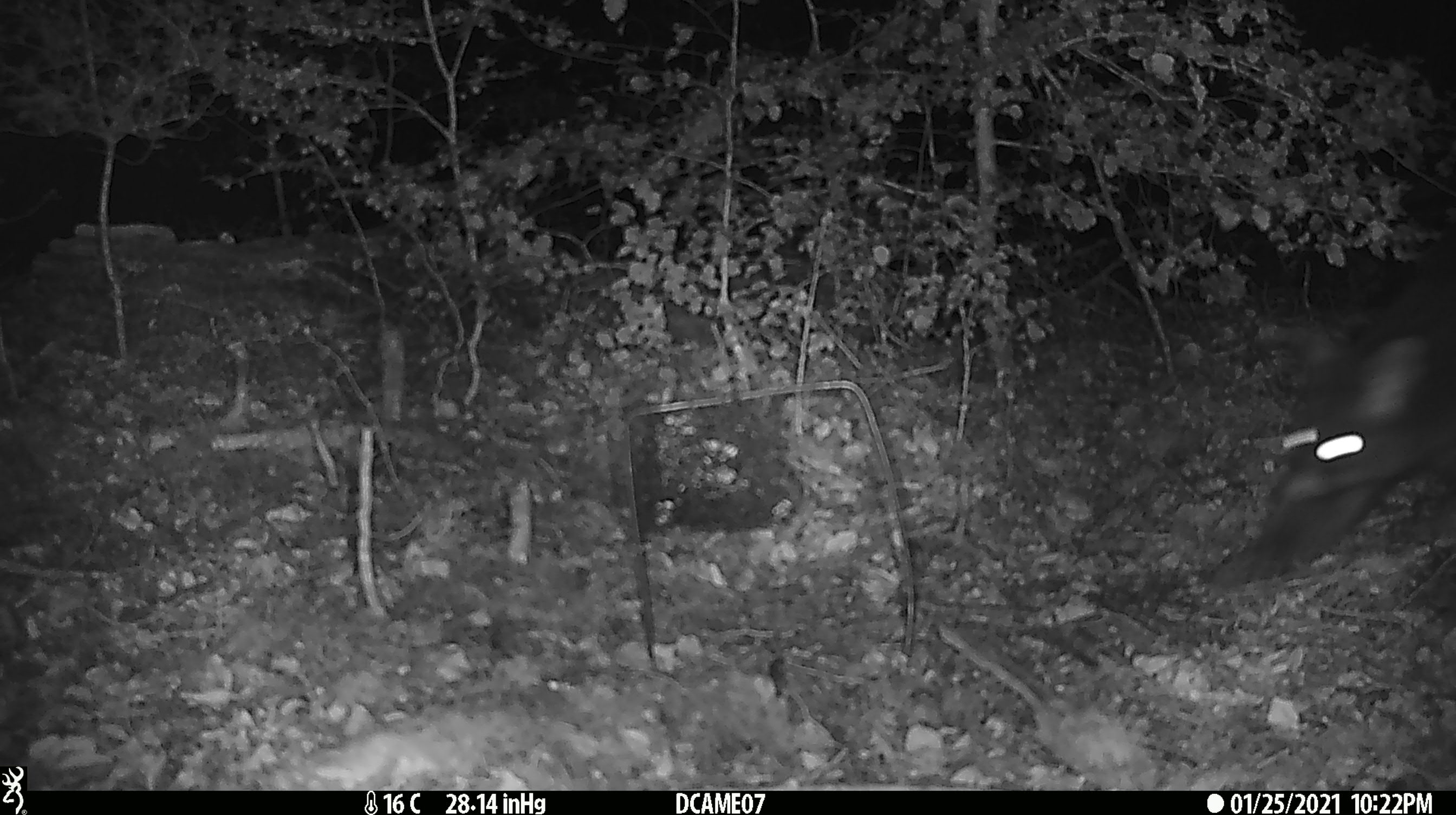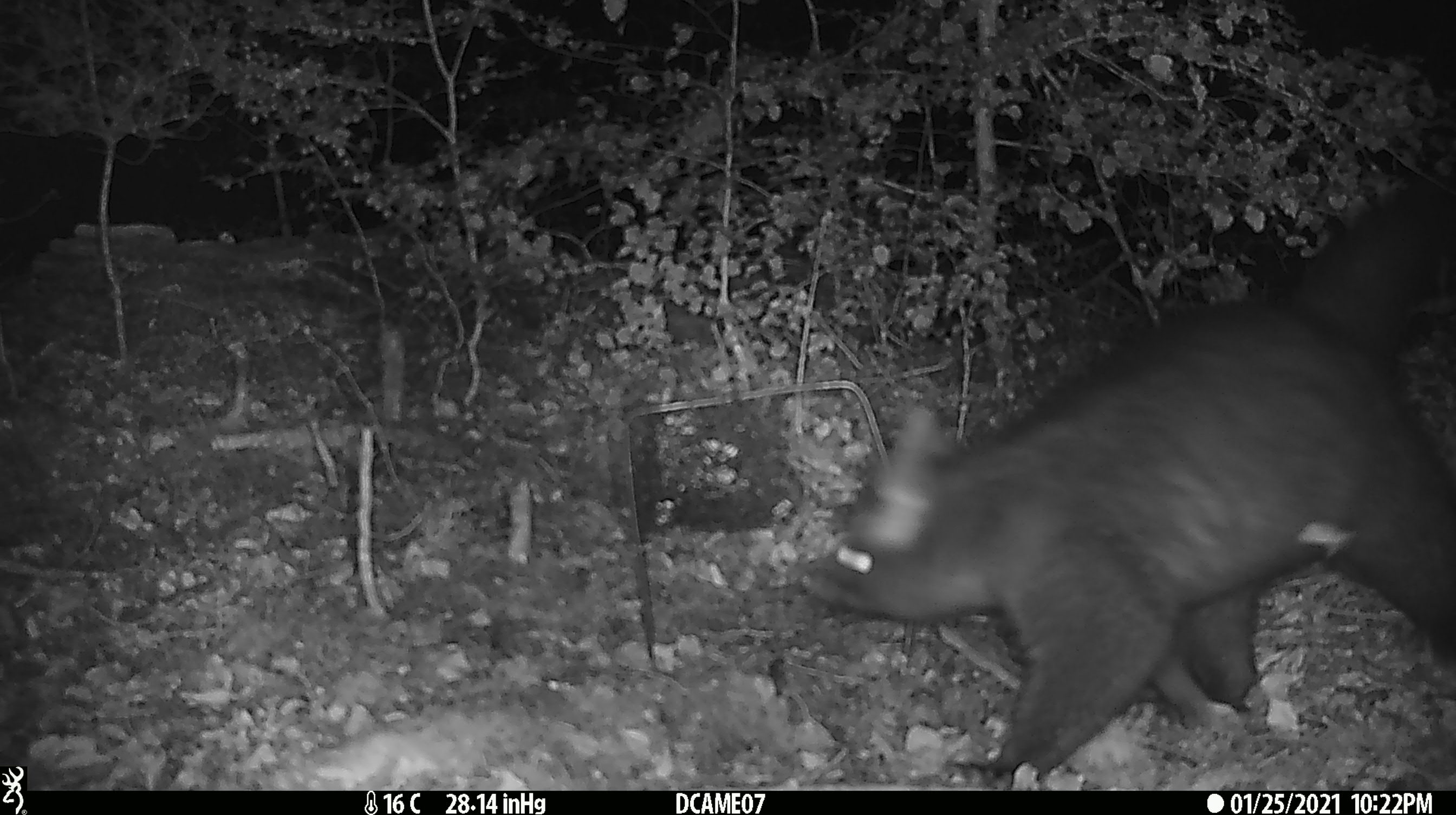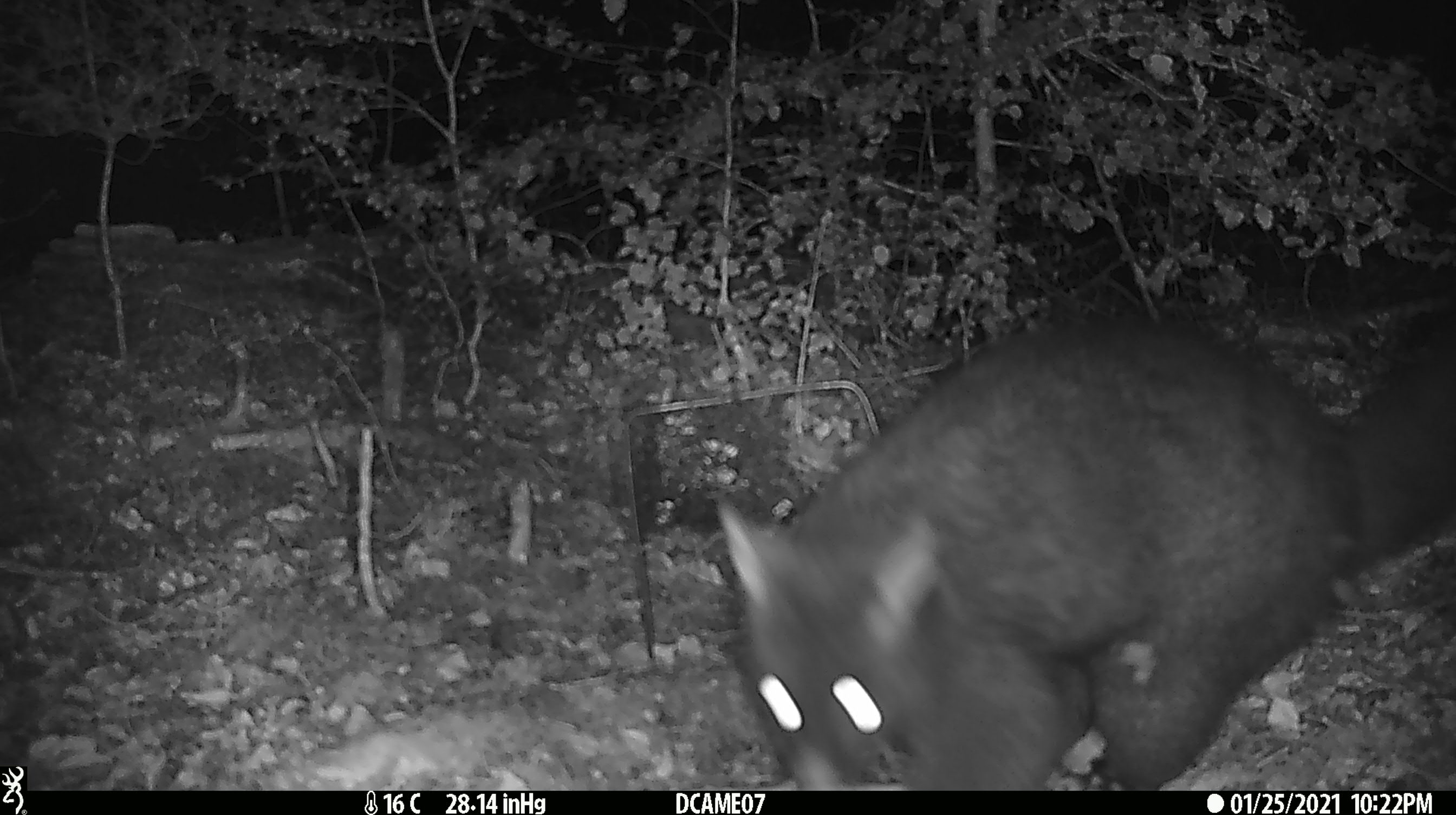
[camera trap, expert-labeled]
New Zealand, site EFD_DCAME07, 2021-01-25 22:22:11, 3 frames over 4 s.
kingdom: Animalia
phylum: Chordata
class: Mammalia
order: Diprotodontia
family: Phalangeridae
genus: Trichosurus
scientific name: Trichosurus vulpecula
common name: common brushtail possum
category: possum